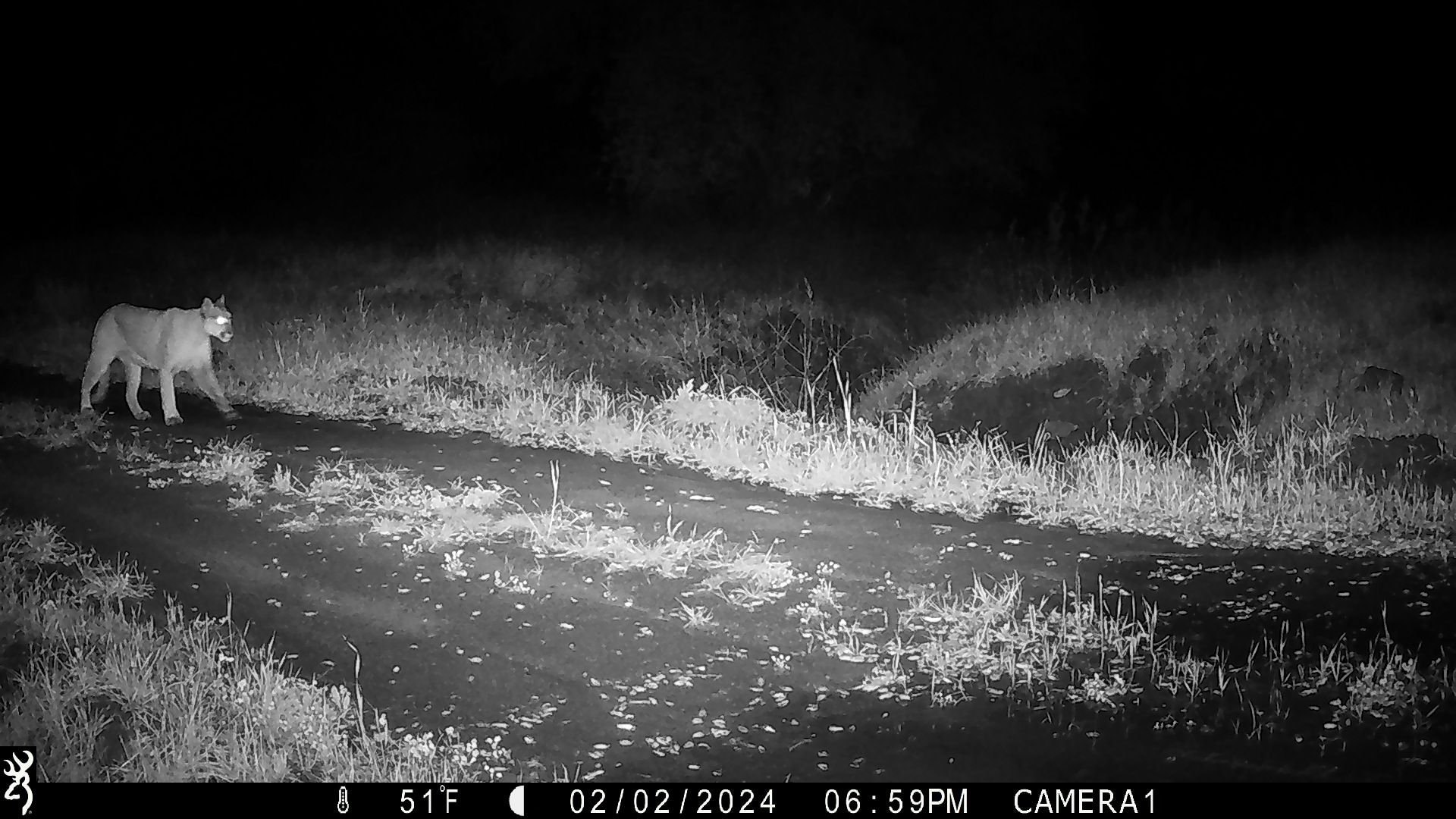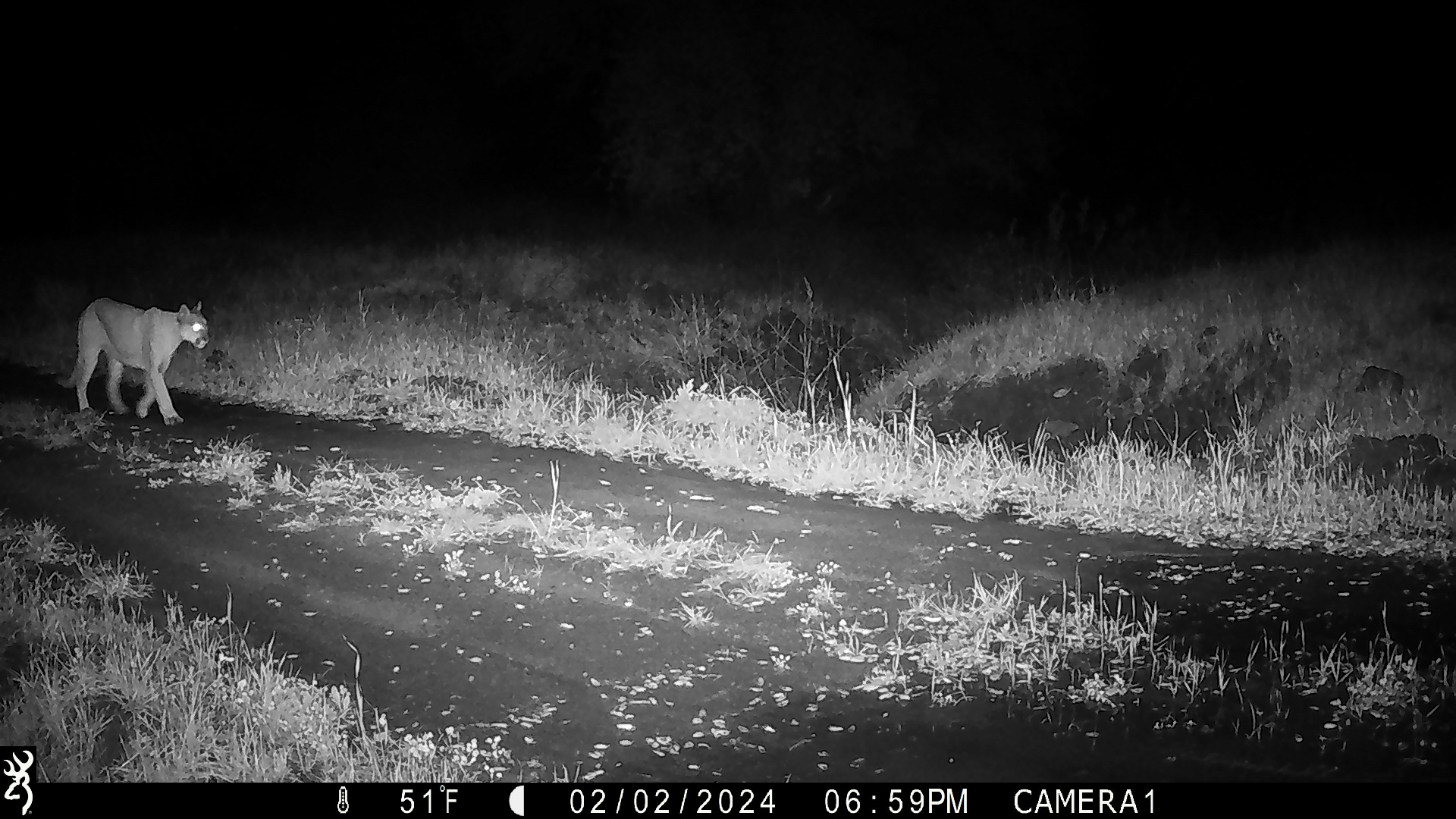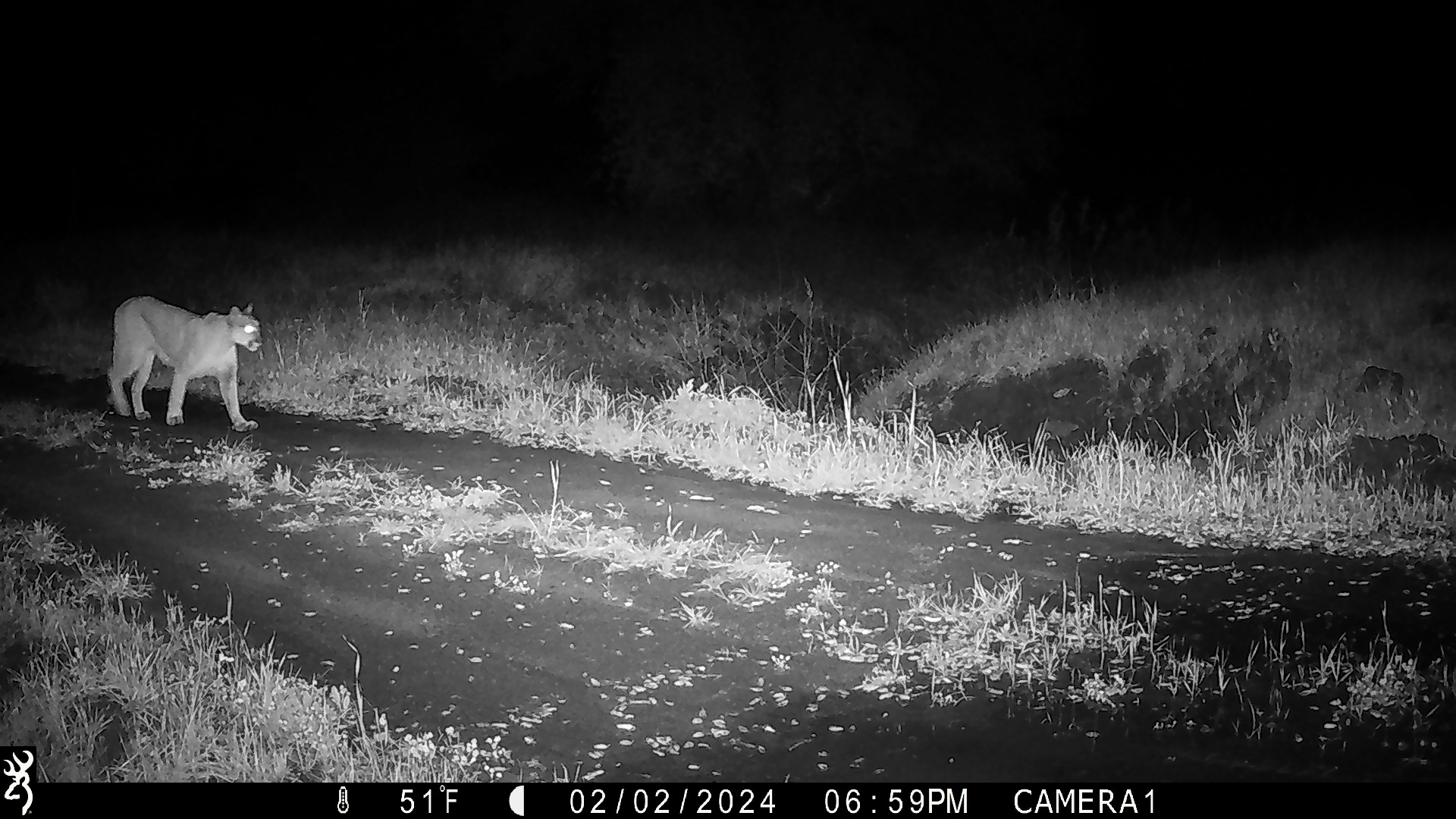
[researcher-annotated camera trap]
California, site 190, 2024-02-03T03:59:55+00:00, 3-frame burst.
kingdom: Animalia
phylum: Chordata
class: Mammalia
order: Carnivora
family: Felidae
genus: Puma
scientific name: Puma concolor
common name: puma